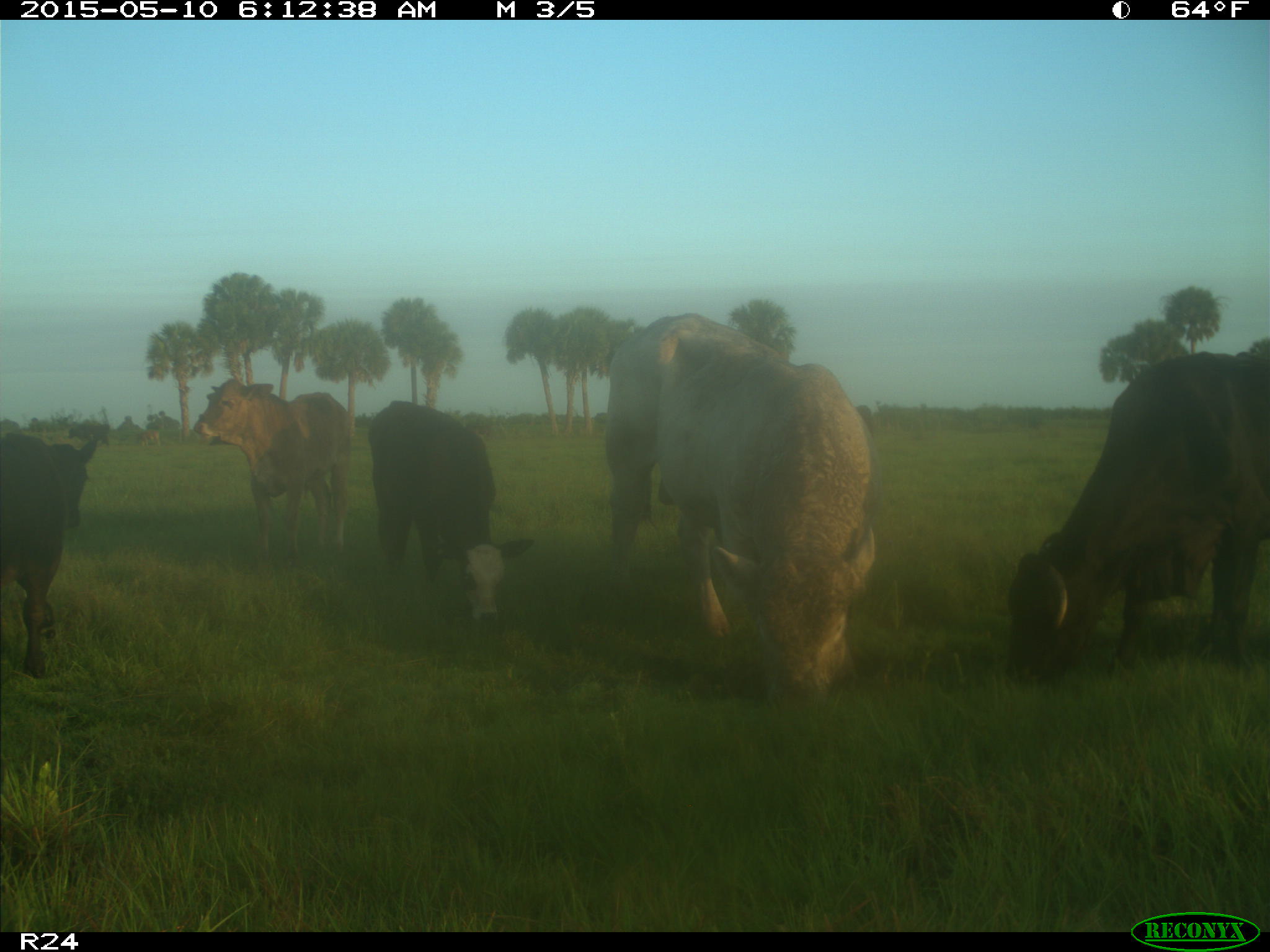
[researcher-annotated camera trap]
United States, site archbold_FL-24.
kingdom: Animalia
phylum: Chordata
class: Mammalia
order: Artiodactyla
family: Bovidae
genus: Bos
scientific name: Bos taurus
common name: domestic cow